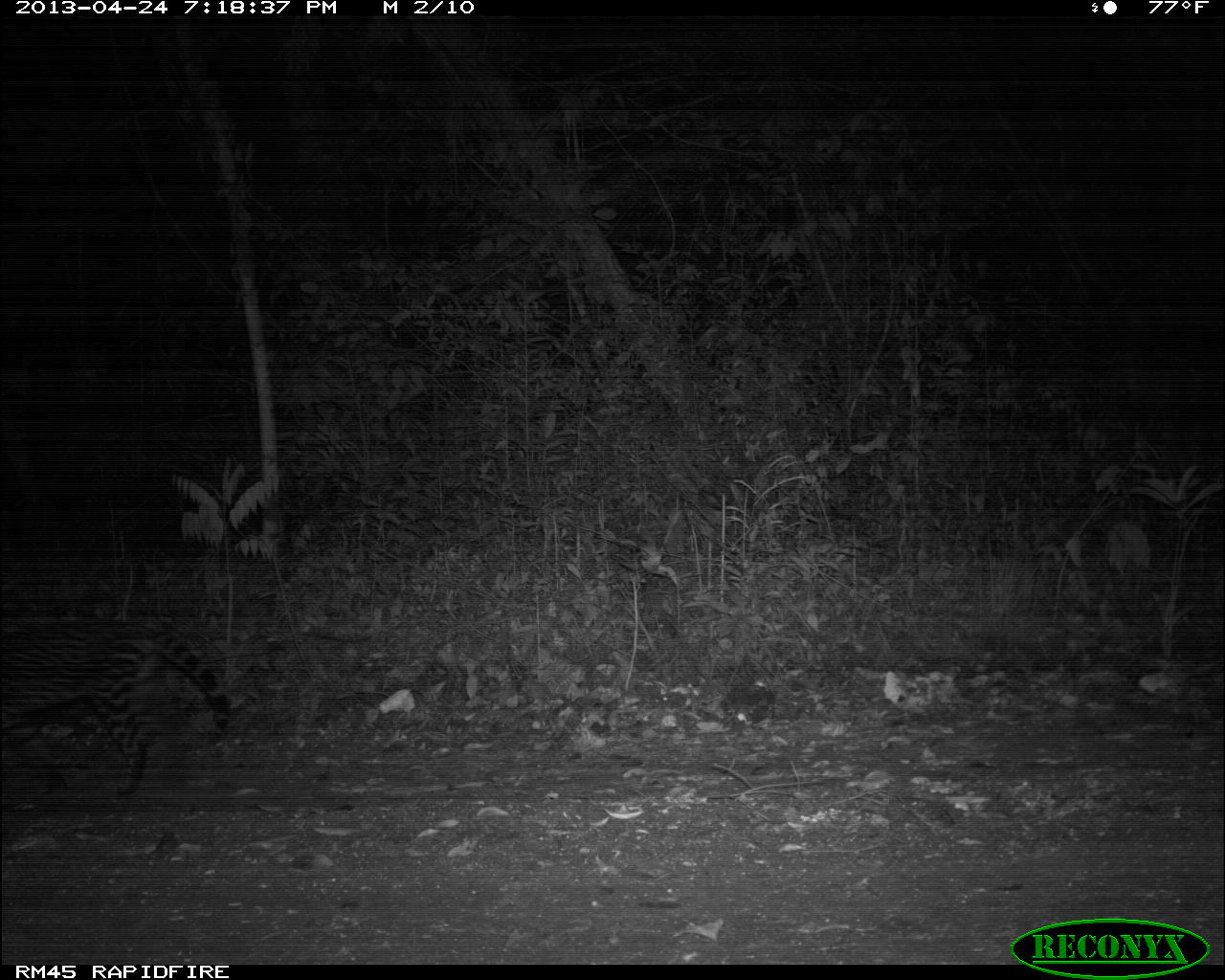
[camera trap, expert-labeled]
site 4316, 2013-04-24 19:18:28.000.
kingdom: Animalia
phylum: Chordata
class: Mammalia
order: Carnivora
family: Felidae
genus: Leopardus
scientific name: Leopardus pardalis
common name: ocelot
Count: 1.